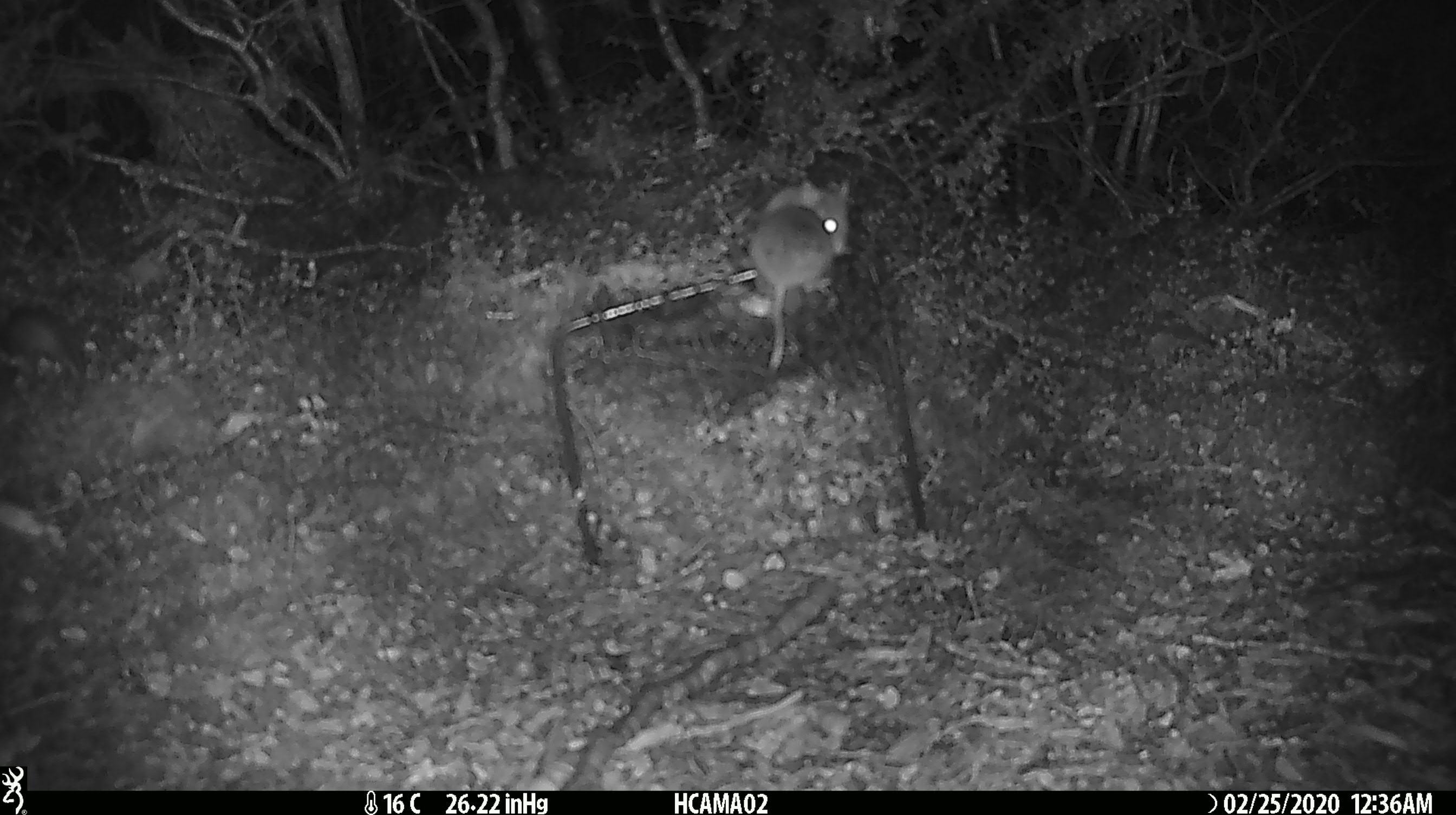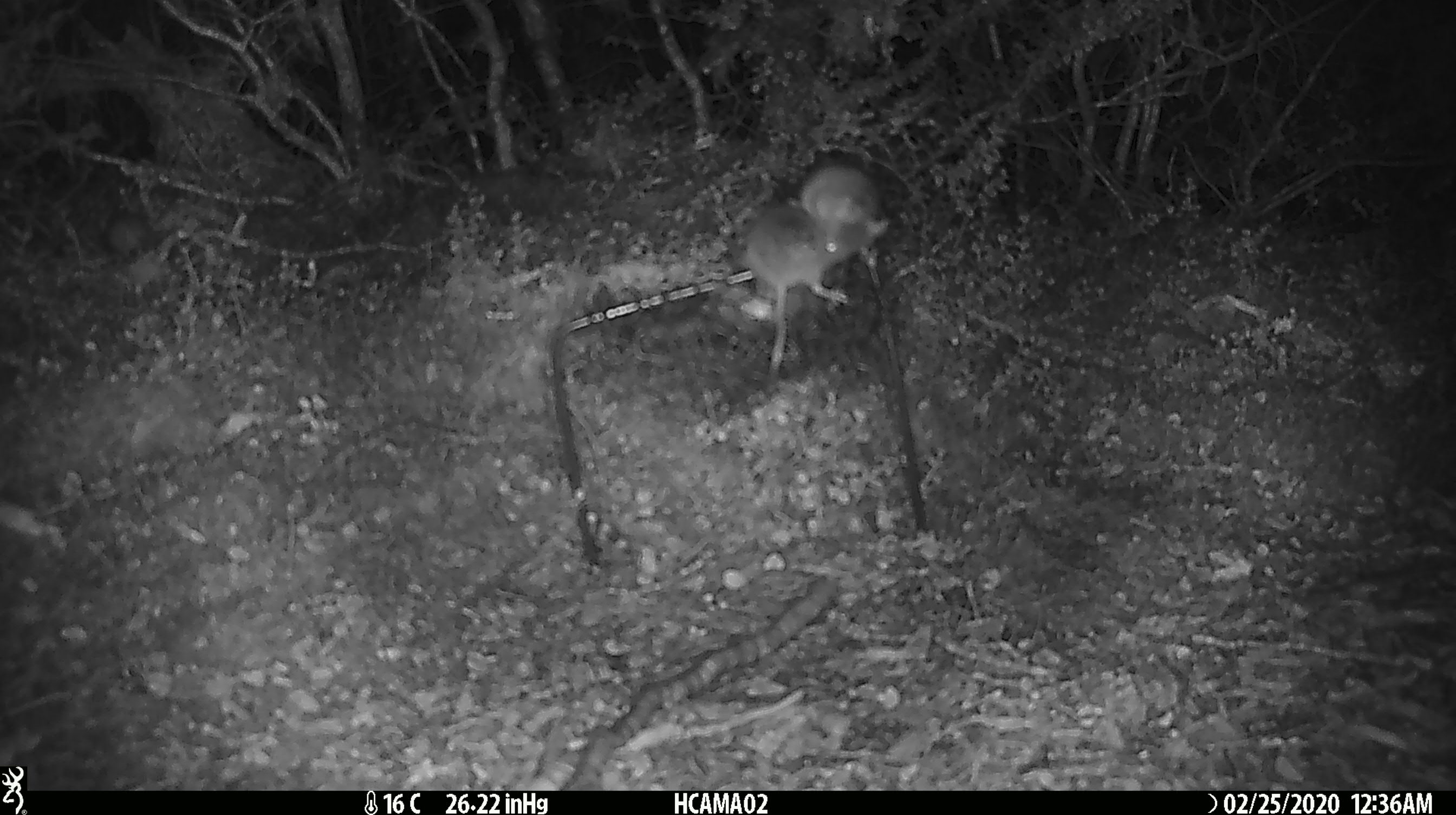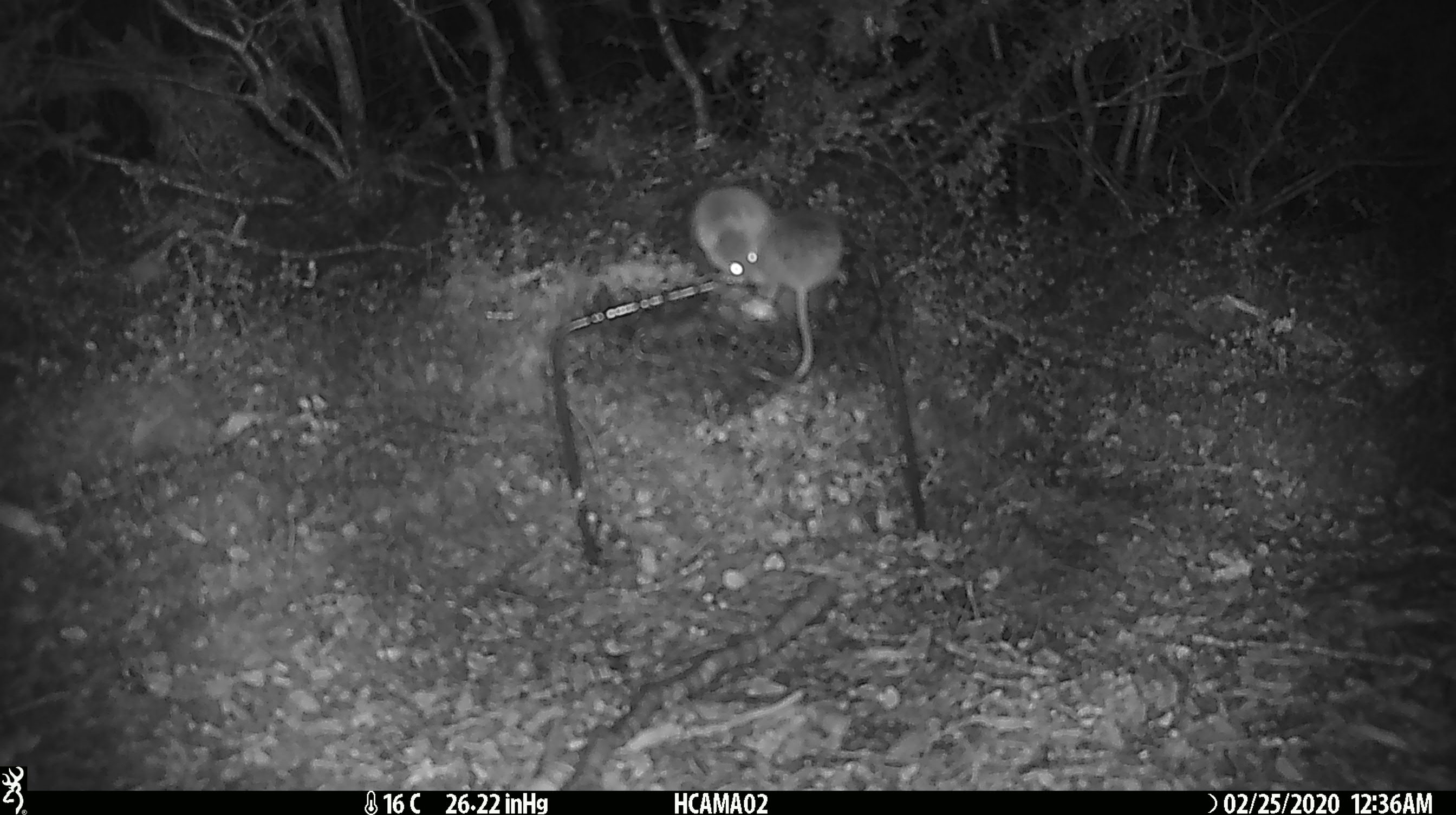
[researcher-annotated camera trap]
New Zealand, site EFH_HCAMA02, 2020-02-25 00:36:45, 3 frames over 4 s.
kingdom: Animalia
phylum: Chordata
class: Mammalia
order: Rodentia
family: Muridae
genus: Mus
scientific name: Mus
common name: mouse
Mouse (Mus).